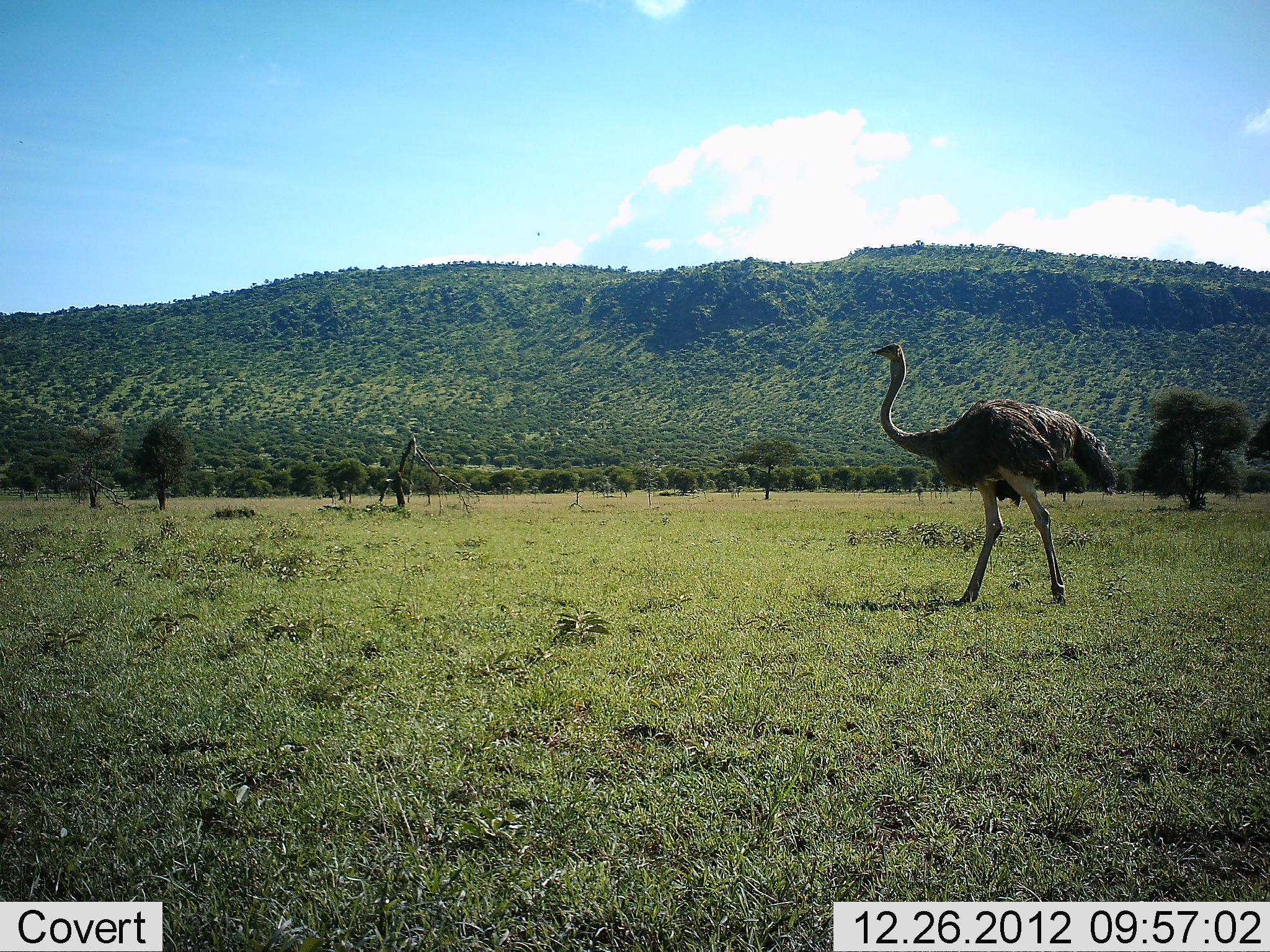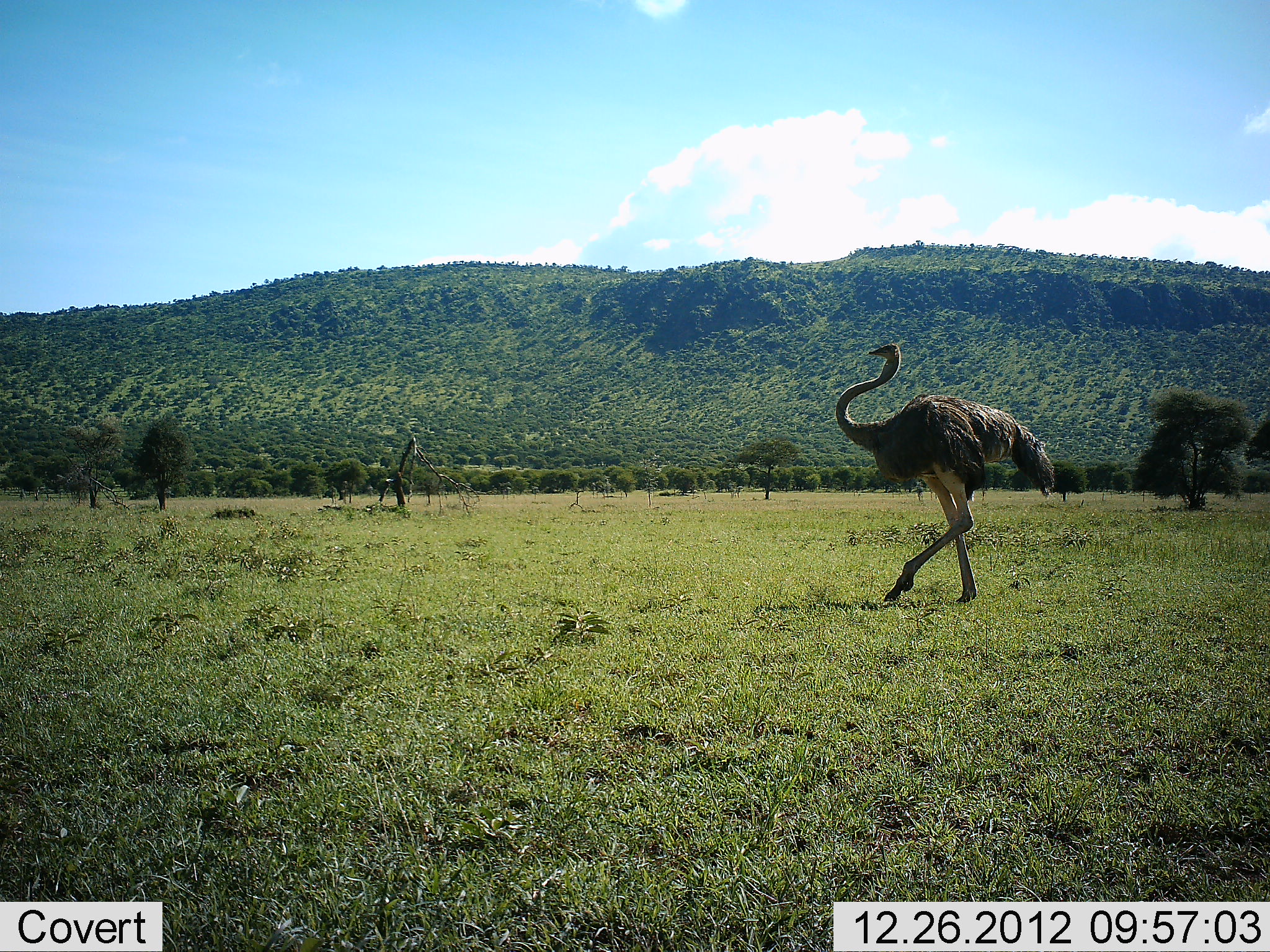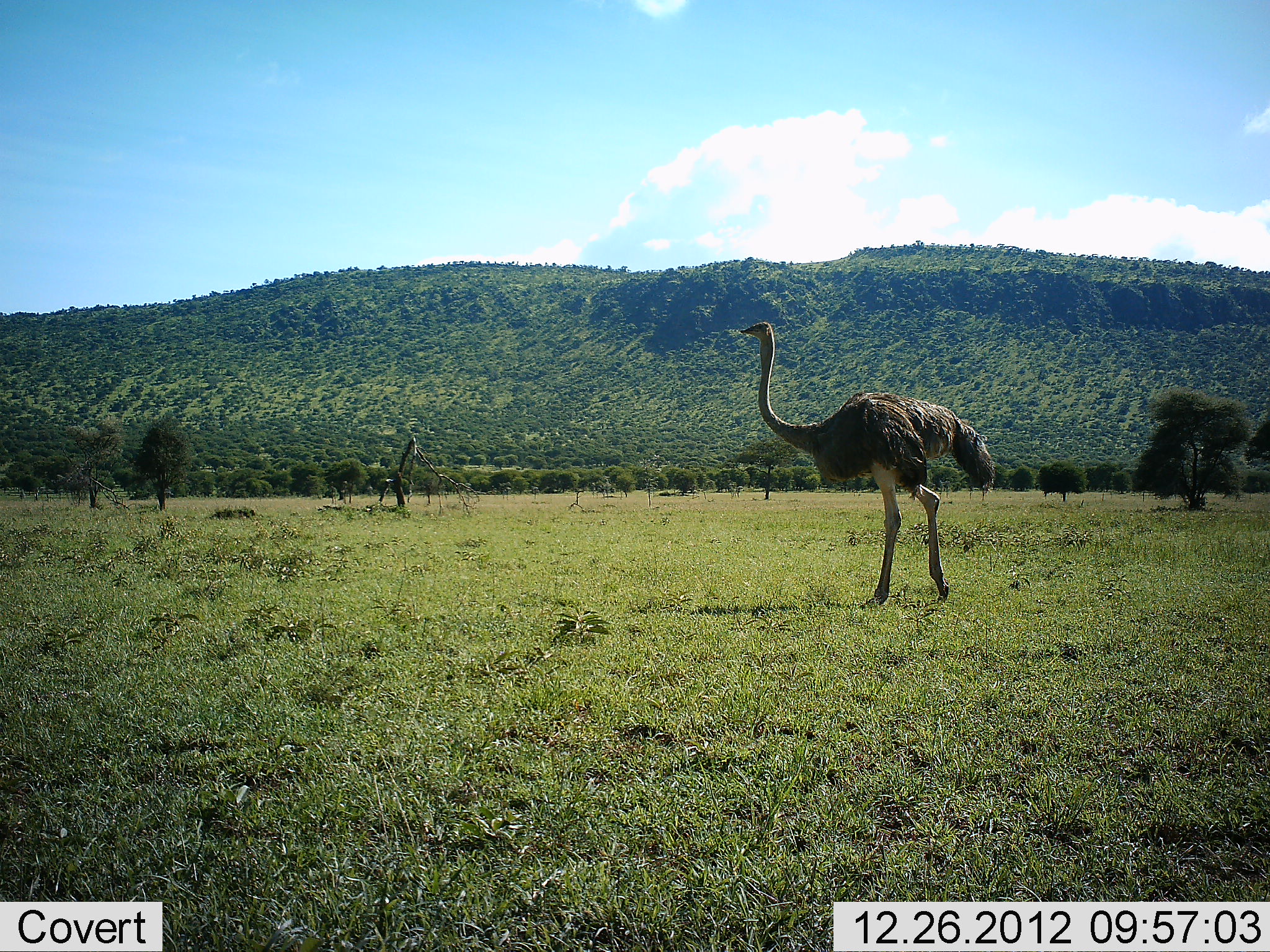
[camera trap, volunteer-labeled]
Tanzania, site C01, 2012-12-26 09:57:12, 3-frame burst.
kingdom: Animalia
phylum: Chordata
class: Aves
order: Struthioniformes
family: Struthionidae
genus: Struthio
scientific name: Struthio camelus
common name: ostrich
Ostrich (Struthio camelus), count 1. Behavior (volunteer vote fractions): standing 0%, resting 0%, moving 100%, interacting 0%. Young present (vote fraction): 0%. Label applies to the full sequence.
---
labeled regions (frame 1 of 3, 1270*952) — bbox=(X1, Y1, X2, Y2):
animal: bbox=(871, 343, 1122, 607)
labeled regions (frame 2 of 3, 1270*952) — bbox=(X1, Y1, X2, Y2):
animal: bbox=(835, 342, 1060, 611)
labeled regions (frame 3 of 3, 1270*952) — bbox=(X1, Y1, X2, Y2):
animal: bbox=(738, 319, 997, 615)